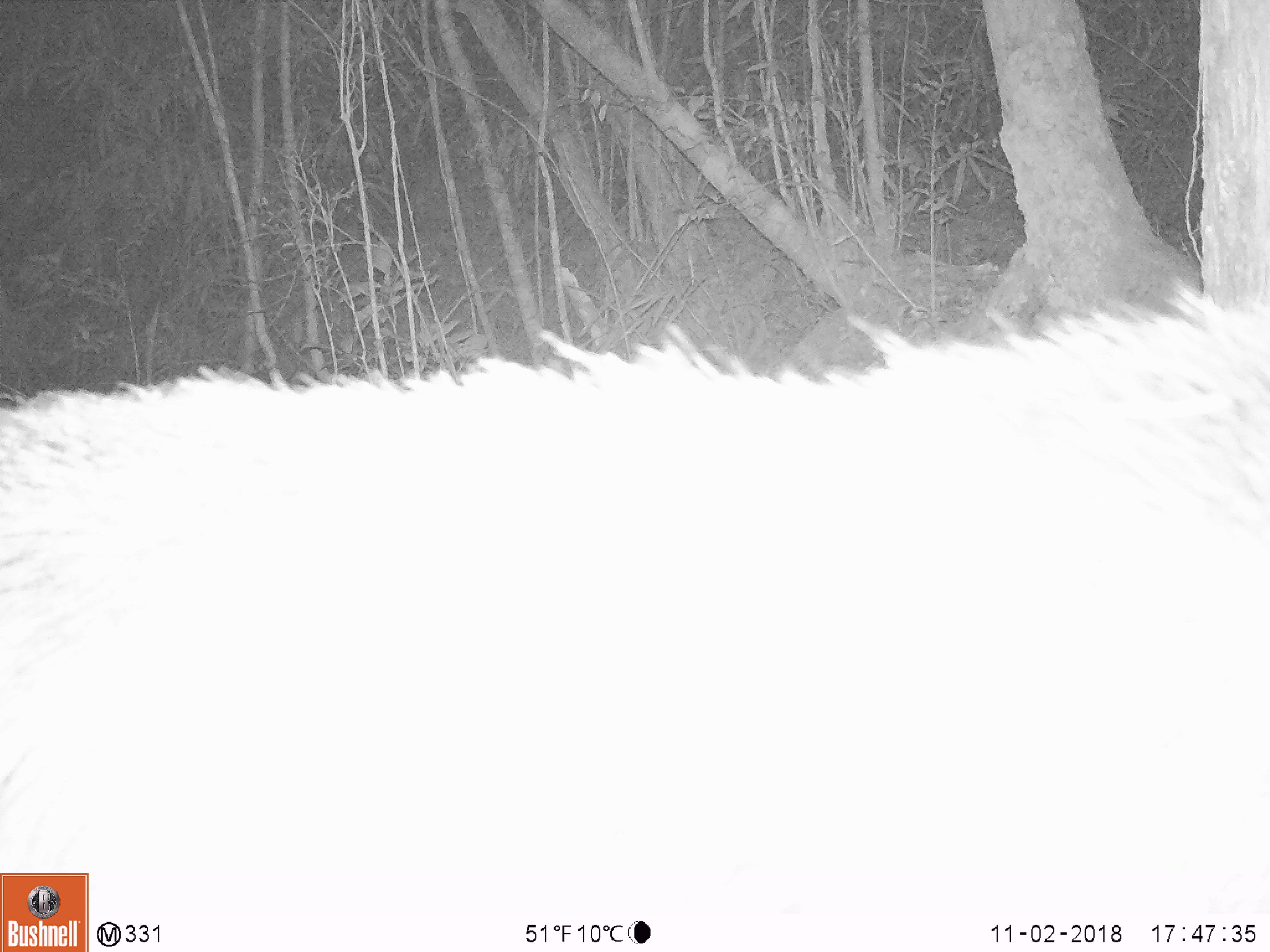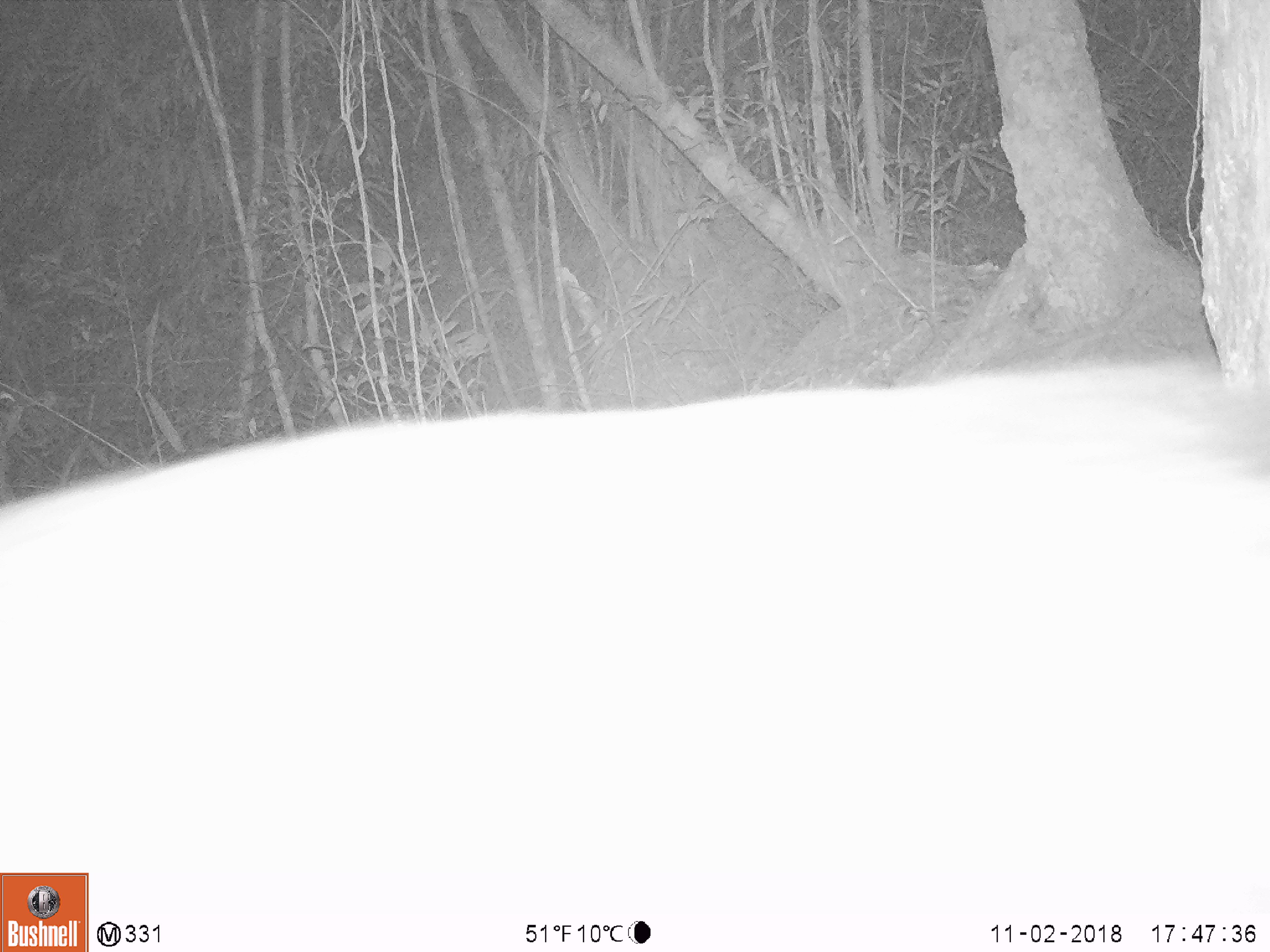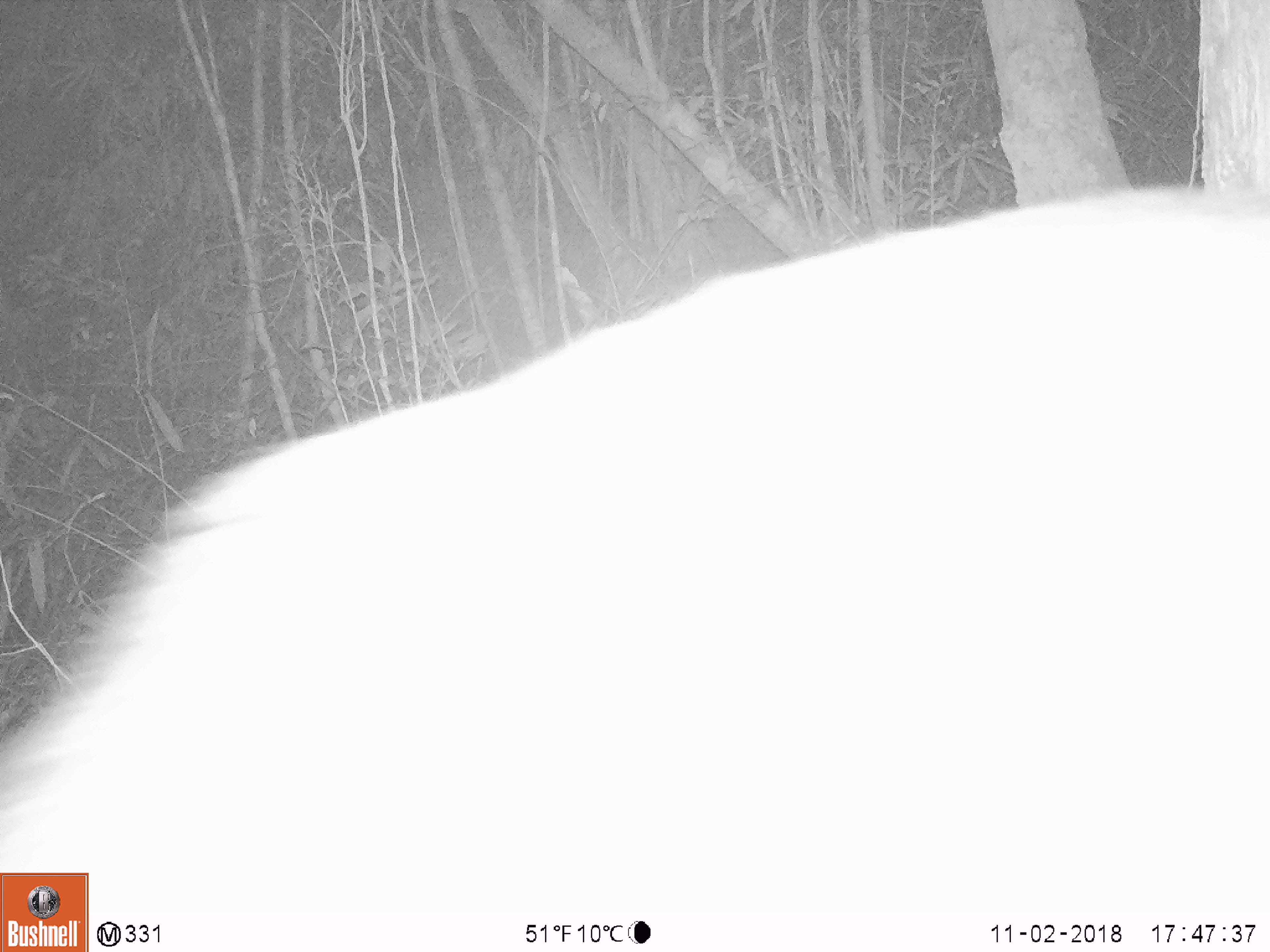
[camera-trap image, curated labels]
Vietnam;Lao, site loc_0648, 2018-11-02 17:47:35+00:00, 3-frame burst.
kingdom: Animalia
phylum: Chordata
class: Mammalia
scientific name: Laurasiatheria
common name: ungulate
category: unidentified ungulates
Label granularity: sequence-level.